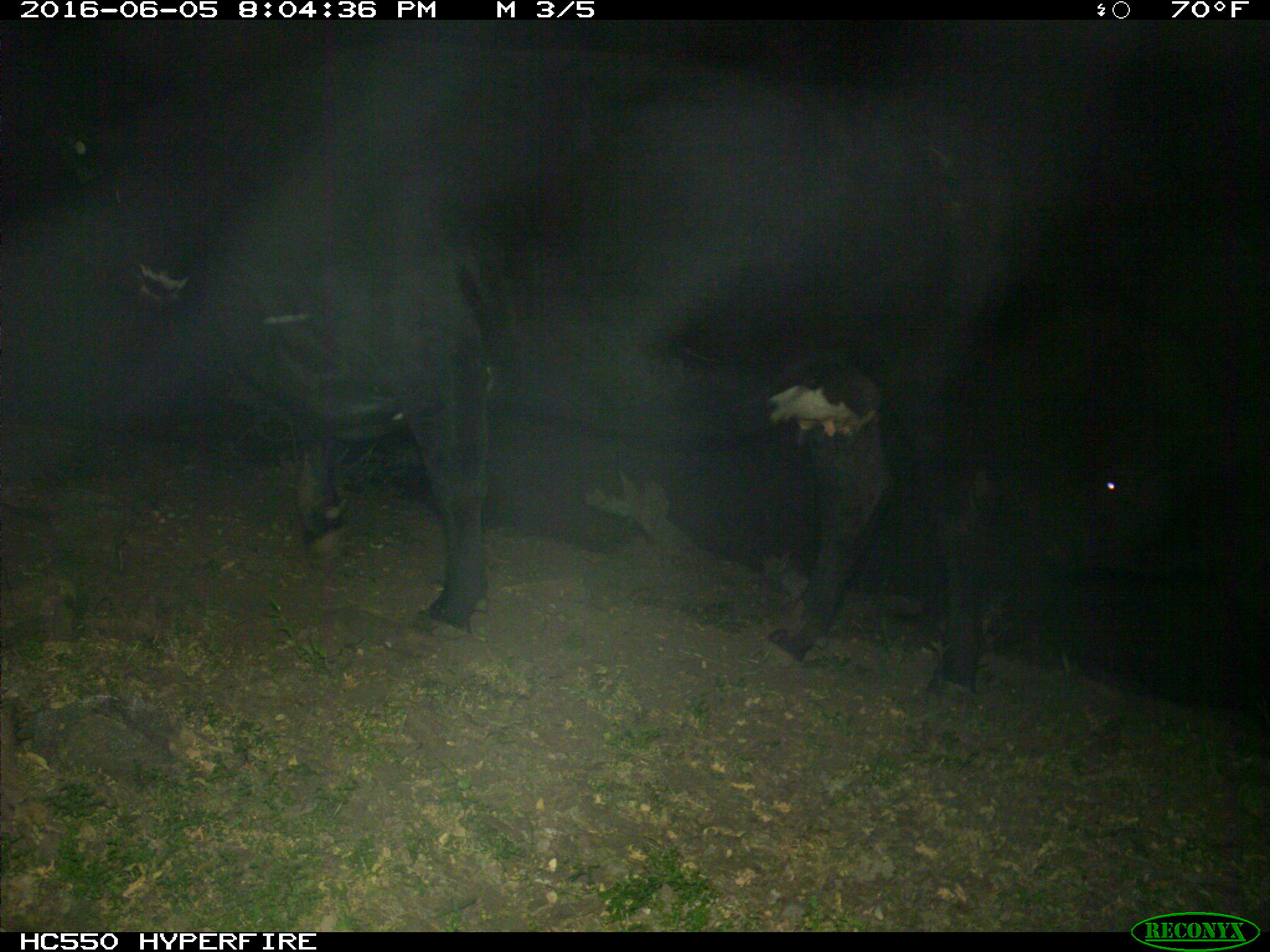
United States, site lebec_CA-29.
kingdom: Animalia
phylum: Chordata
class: Mammalia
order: Artiodactyla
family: Bovidae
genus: Bos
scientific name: Bos taurus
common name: domestic cow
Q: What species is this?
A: Bos taurus (domestic cow).